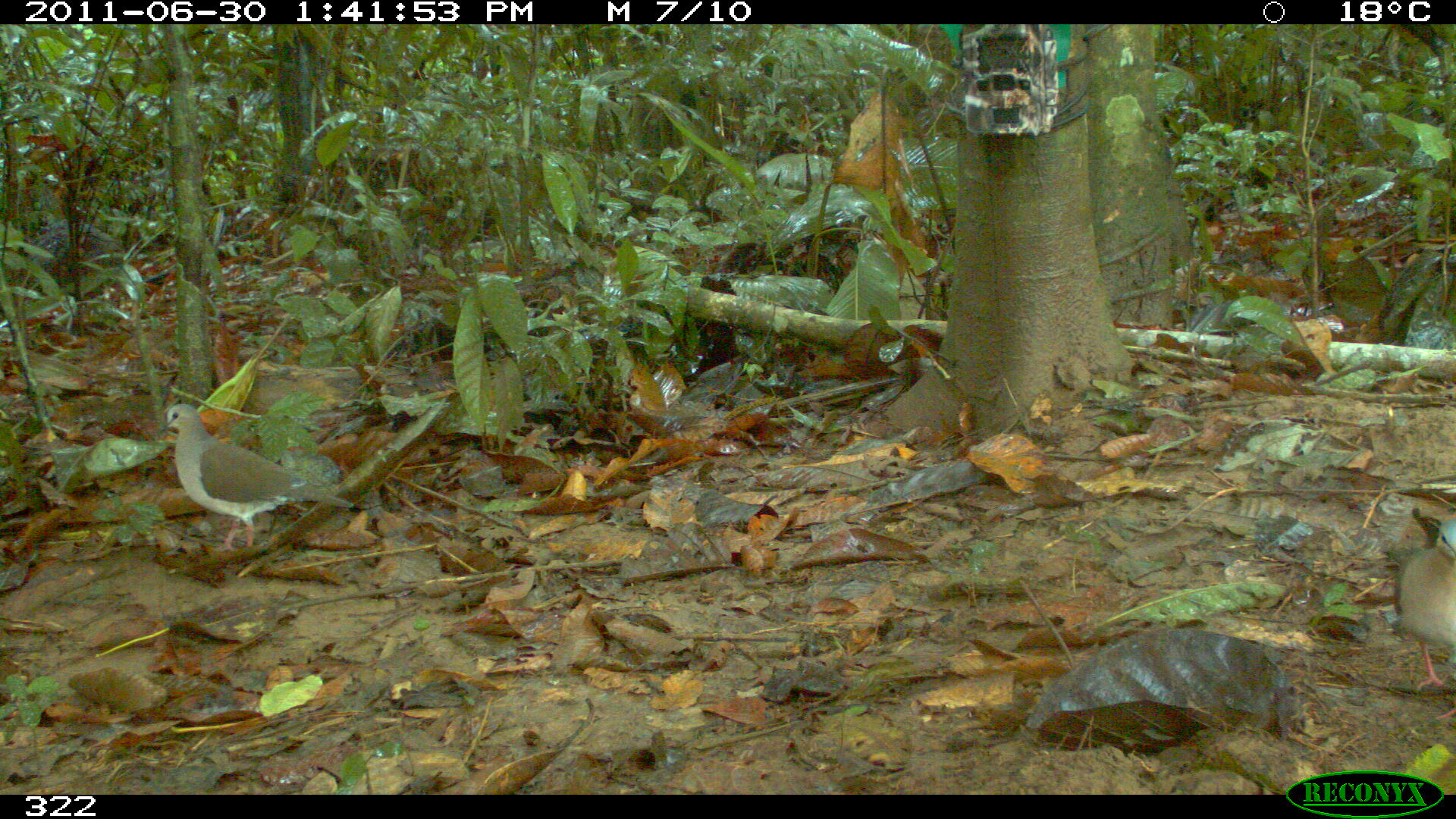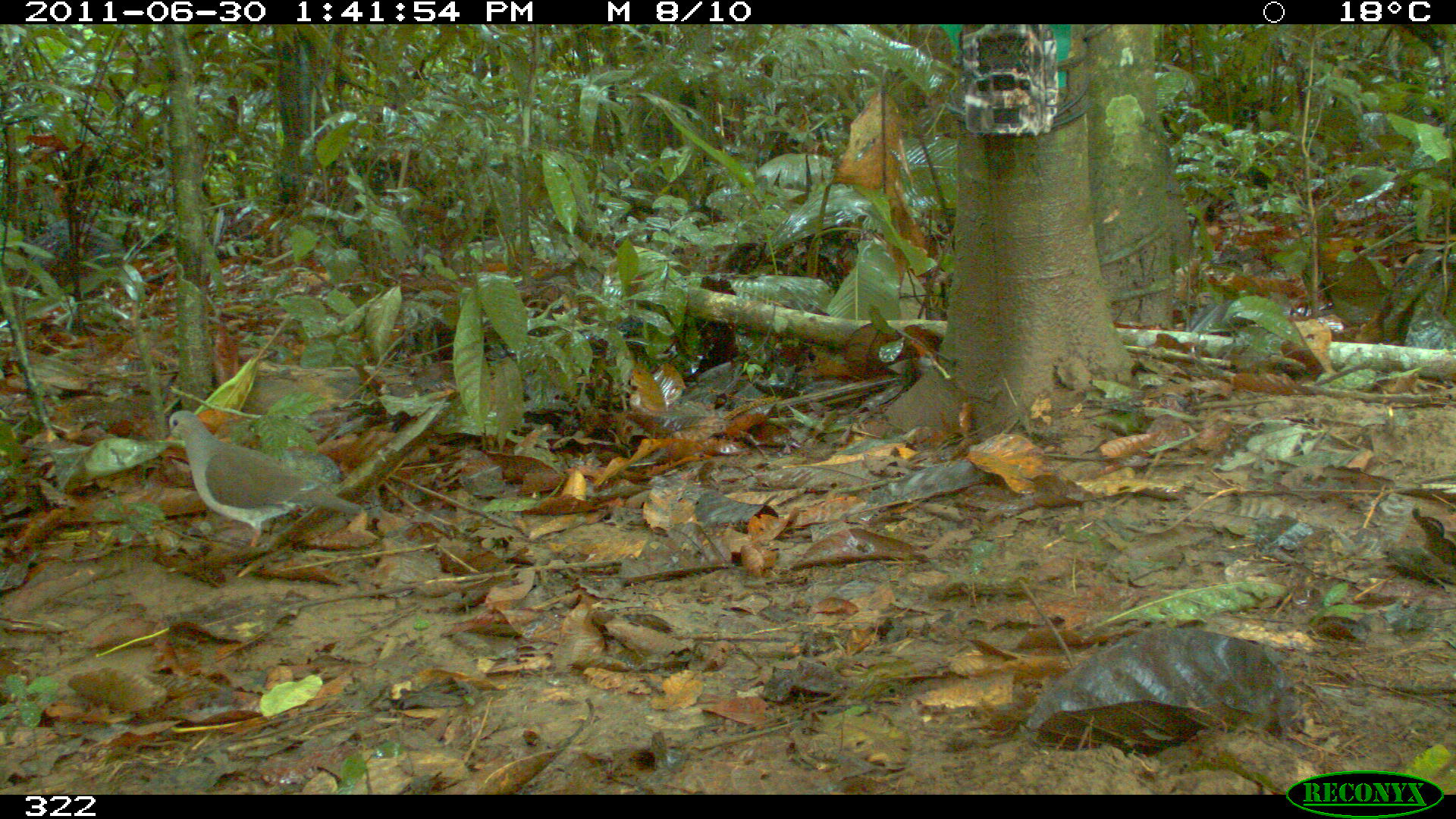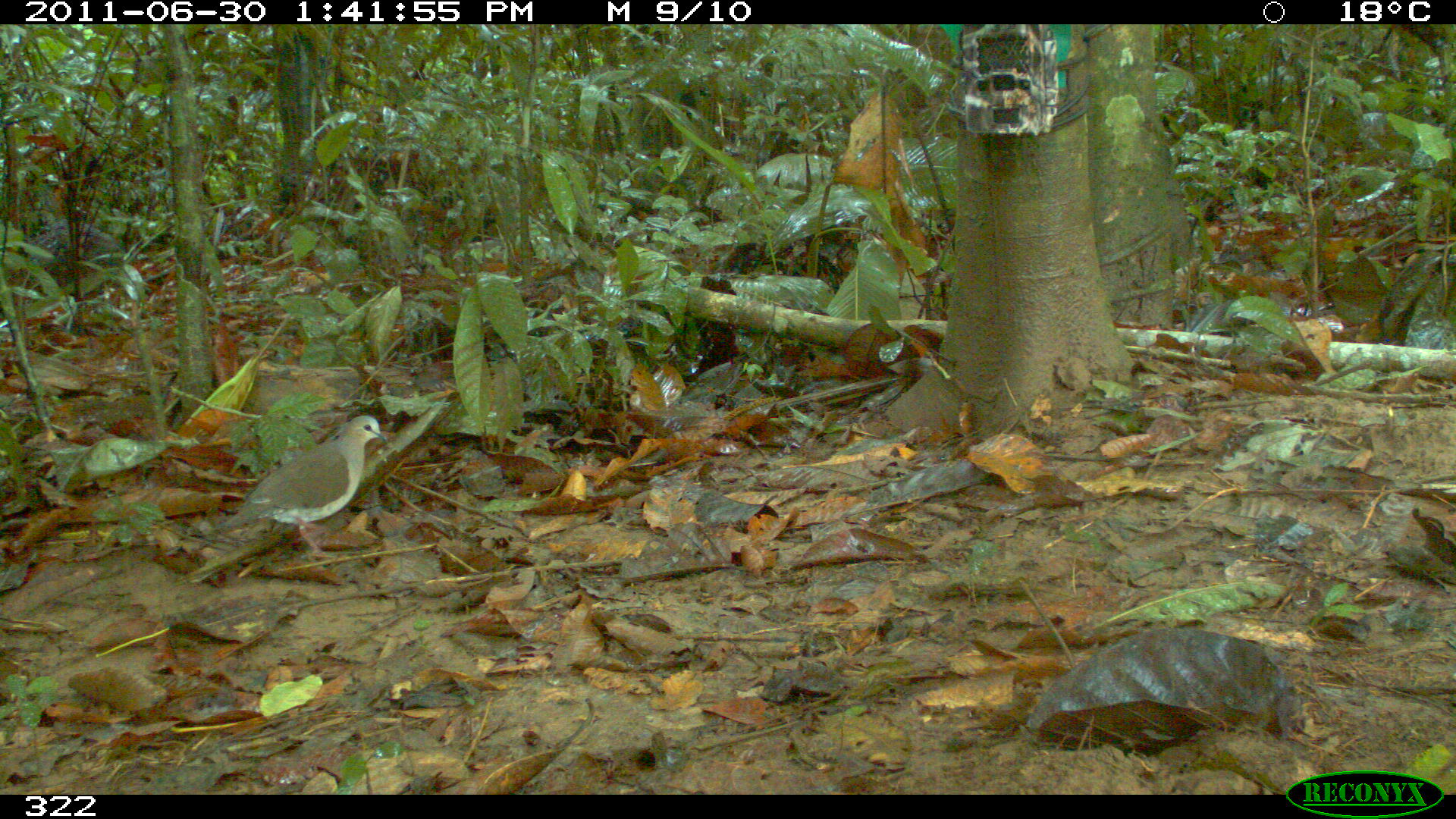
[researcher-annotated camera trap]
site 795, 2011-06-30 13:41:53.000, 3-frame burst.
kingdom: Animalia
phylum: Chordata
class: Aves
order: Columbiformes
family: Columbidae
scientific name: Columbidae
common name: dove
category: paloma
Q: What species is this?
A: Paloma (dove) (Columbidae).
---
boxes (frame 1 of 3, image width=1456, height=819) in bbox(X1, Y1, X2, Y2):
paloma: bbox(158, 404, 352, 550); bbox(1399, 519, 1456, 683)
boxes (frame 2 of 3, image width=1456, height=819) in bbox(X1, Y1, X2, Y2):
paloma: bbox(163, 410, 361, 546)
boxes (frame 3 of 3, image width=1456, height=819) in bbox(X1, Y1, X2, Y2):
paloma: bbox(215, 415, 386, 554)